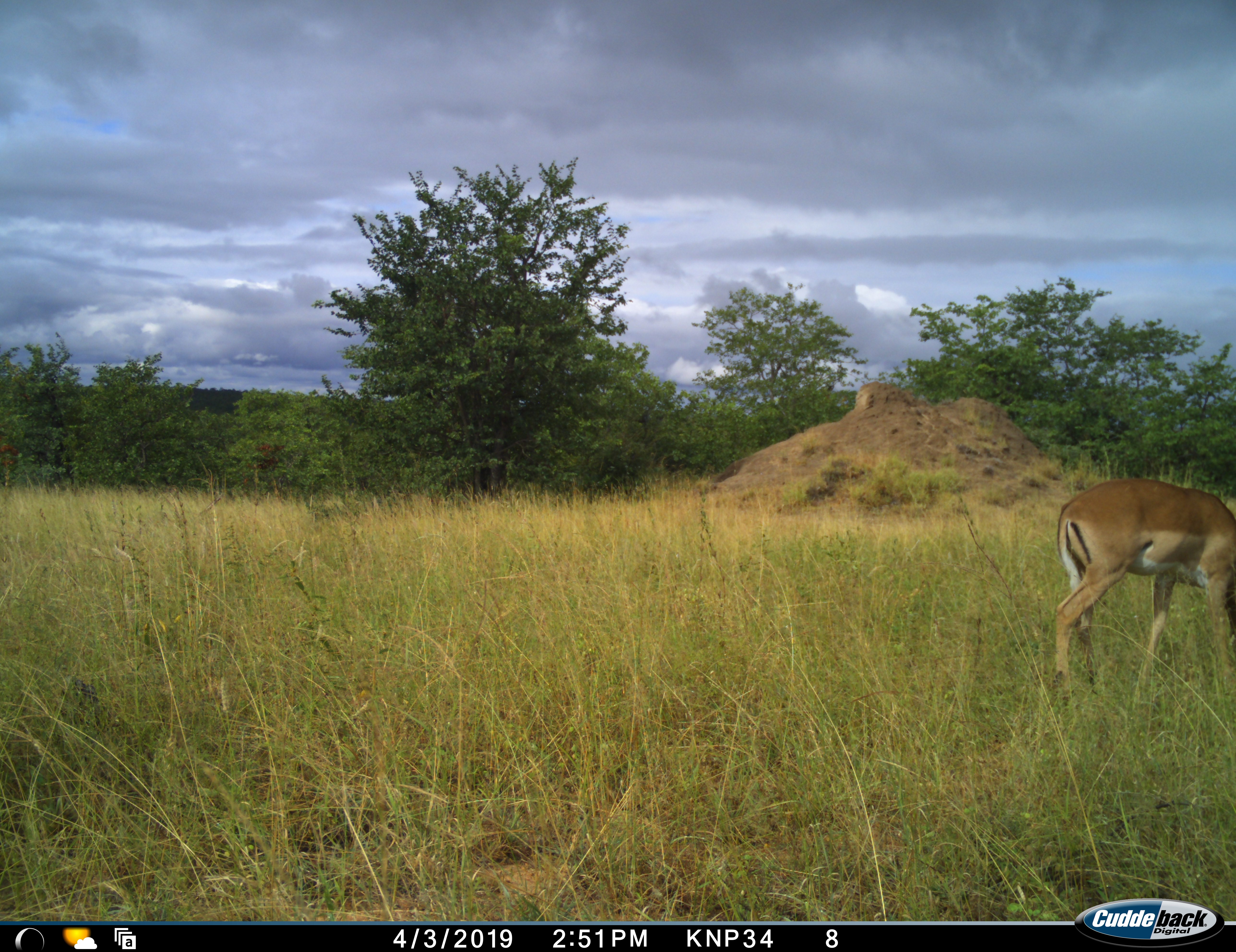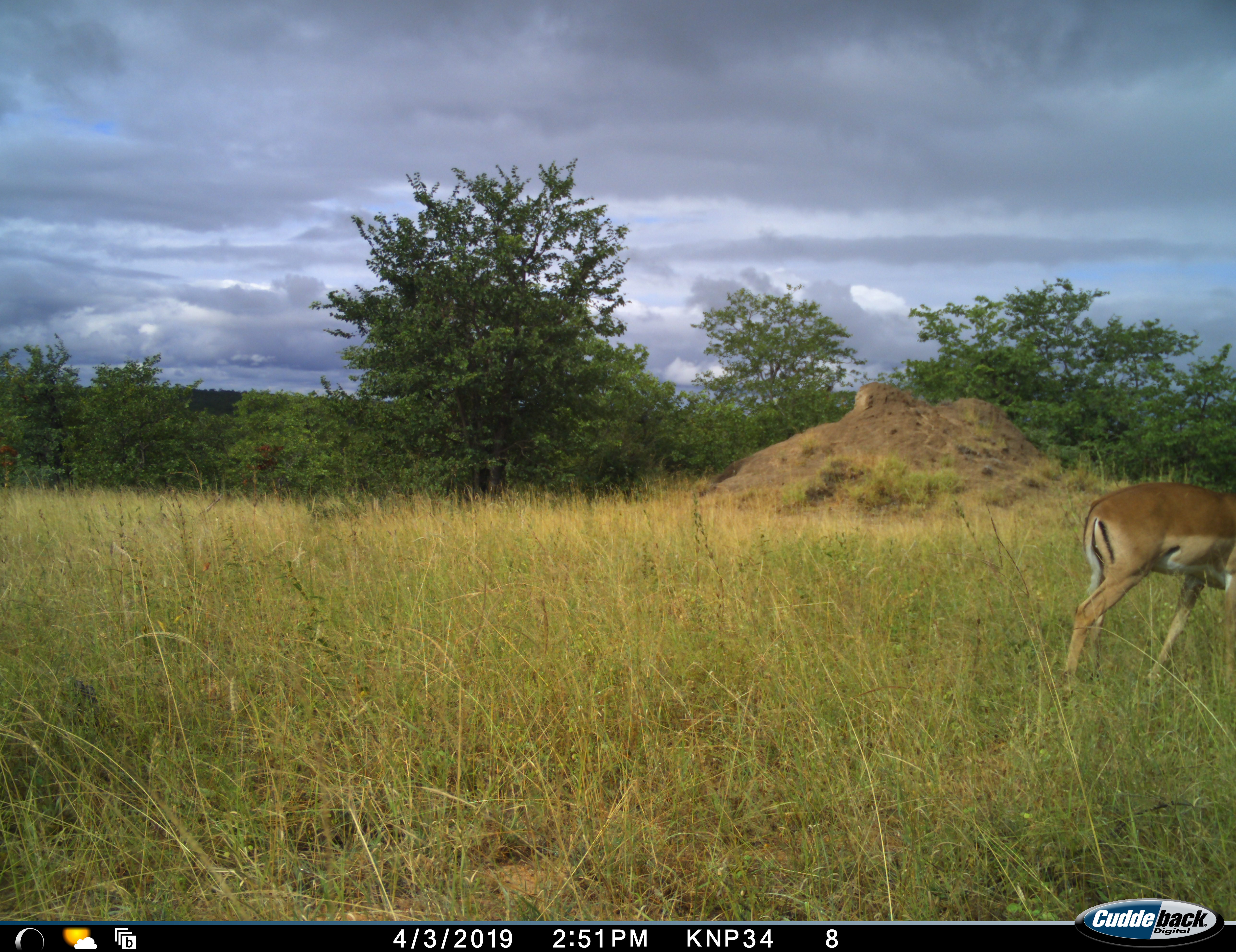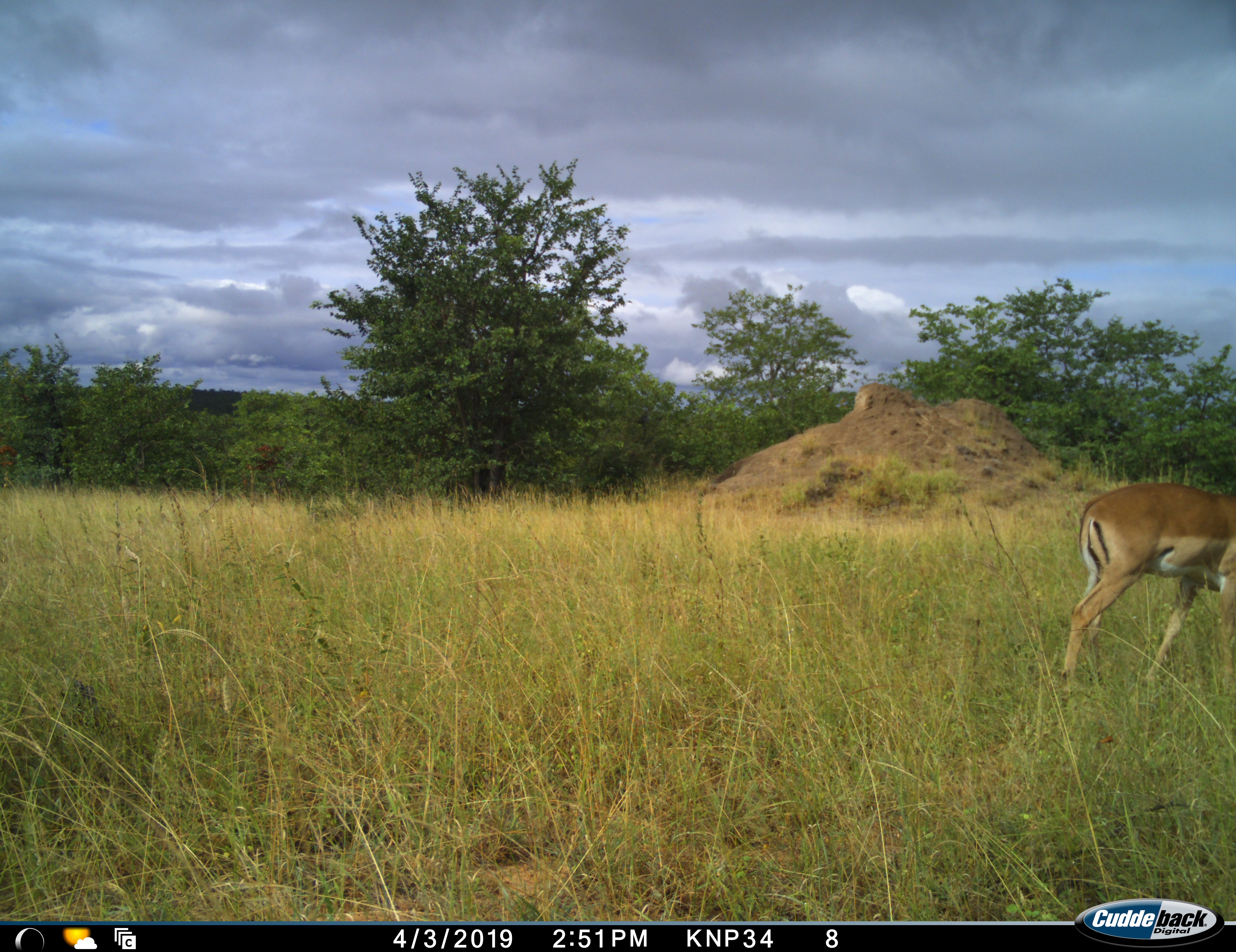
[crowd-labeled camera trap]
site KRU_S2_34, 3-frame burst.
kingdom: Animalia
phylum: Chordata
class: Mammalia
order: Artiodactyla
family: Bovidae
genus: Aepyceros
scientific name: Aepyceros melampus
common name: impala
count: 1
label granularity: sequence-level